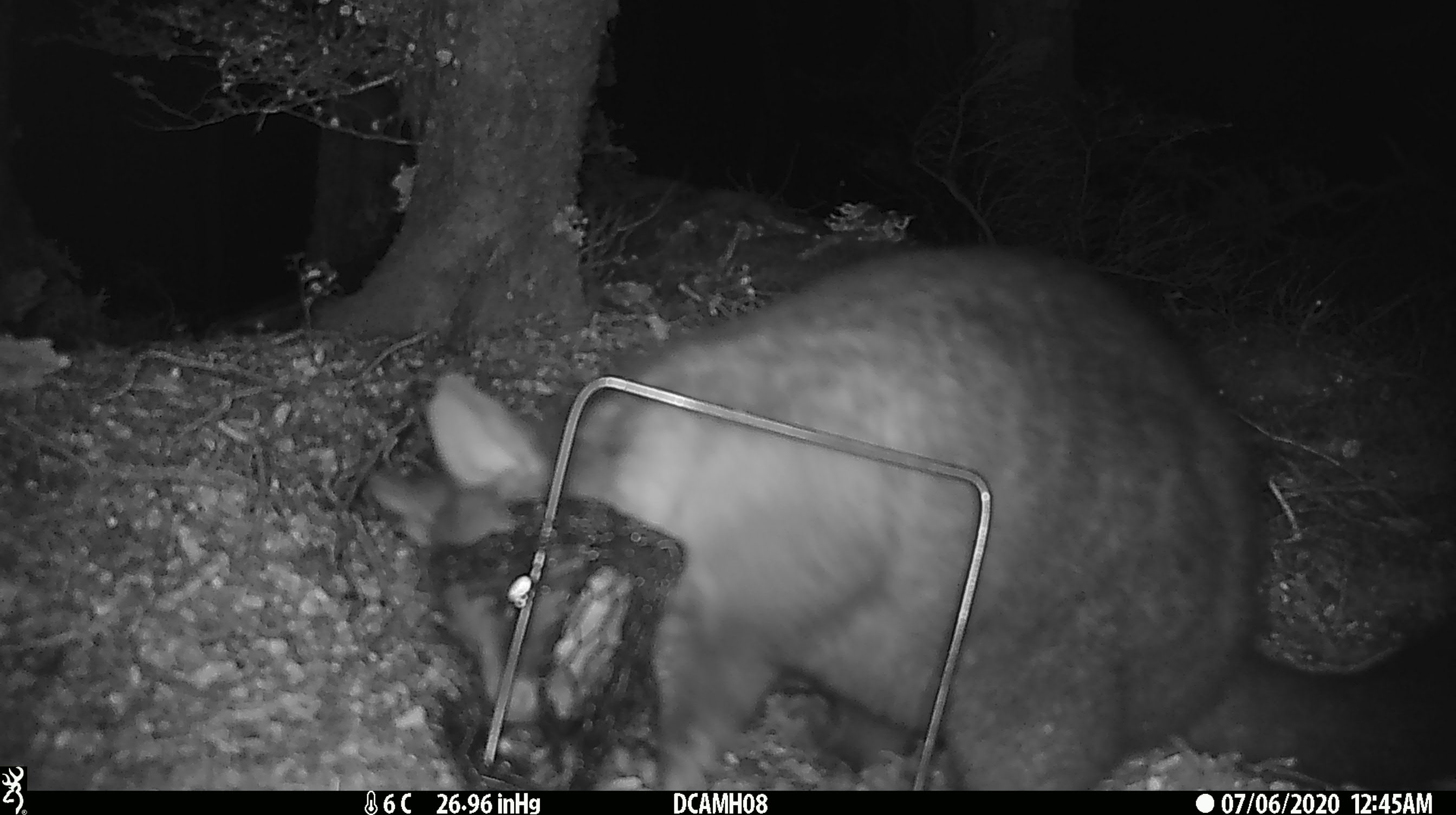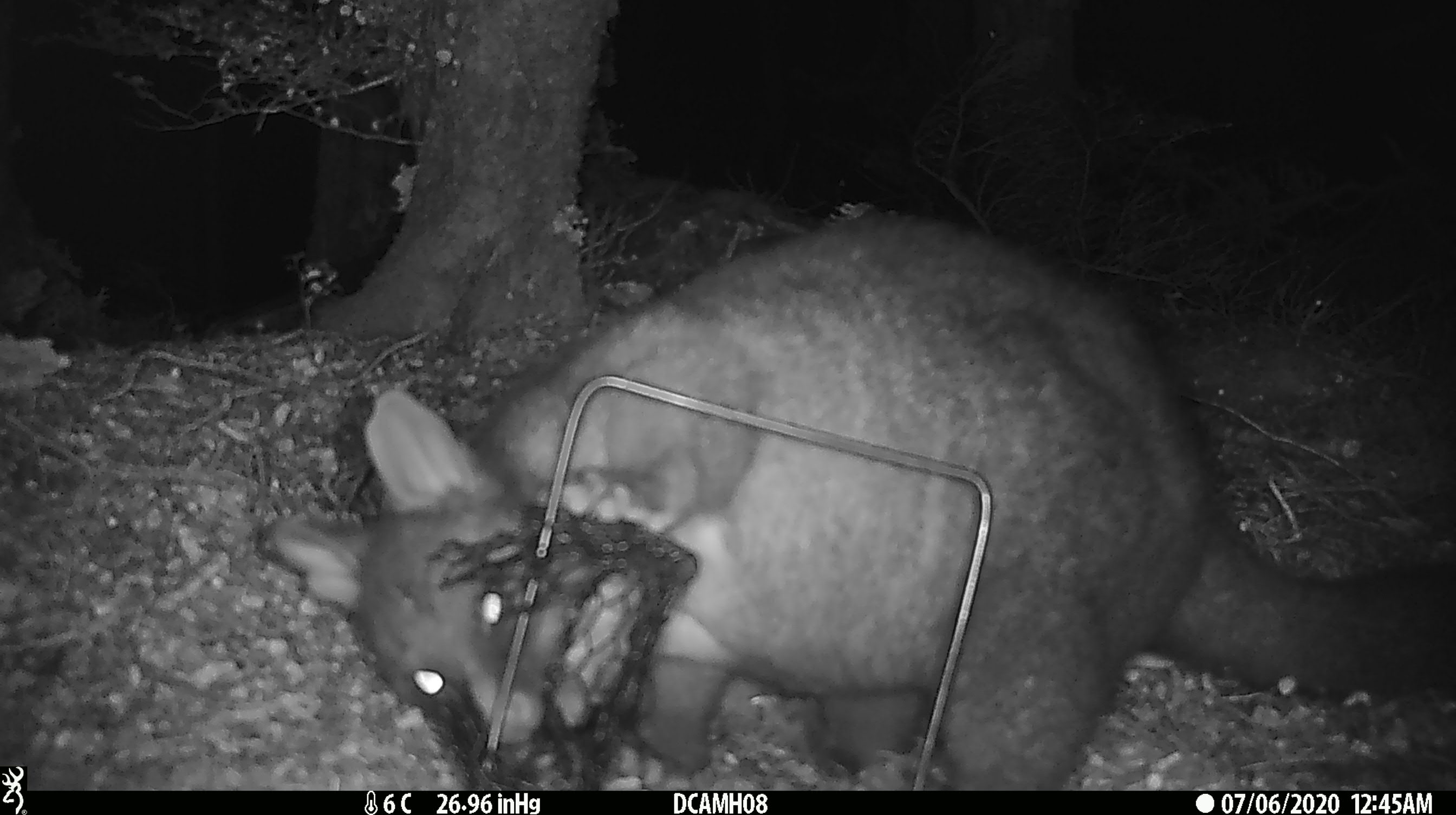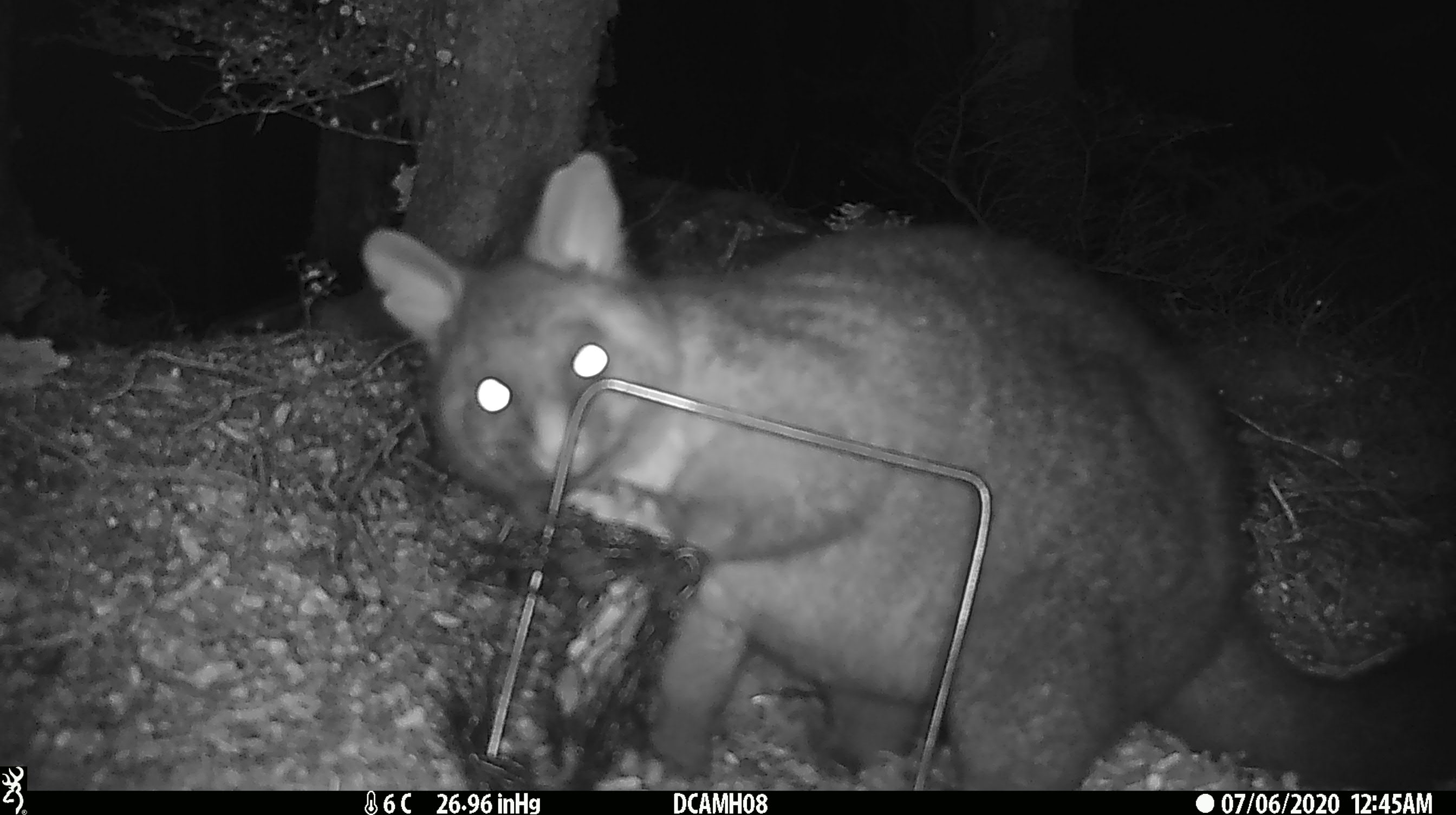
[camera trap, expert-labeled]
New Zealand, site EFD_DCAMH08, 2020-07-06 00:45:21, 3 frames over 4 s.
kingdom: Animalia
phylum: Chordata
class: Mammalia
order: Diprotodontia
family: Phalangeridae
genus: Trichosurus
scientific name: Trichosurus vulpecula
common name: common brushtail possum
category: possum